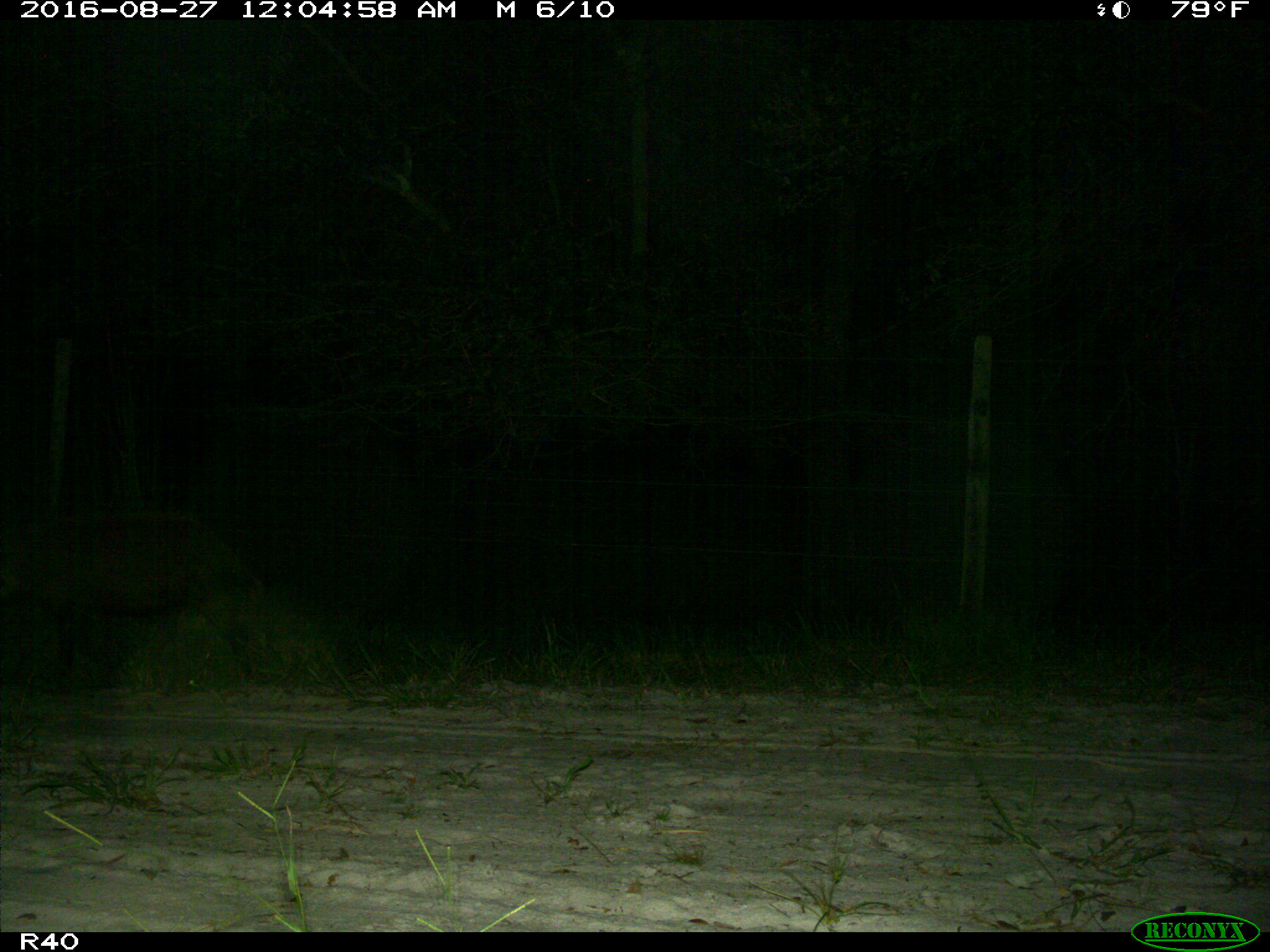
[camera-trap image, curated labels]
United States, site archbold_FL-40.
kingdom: Animalia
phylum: Chordata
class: Mammalia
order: Artiodactyla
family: Suidae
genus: Sus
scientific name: Sus scrofa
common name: wild boar